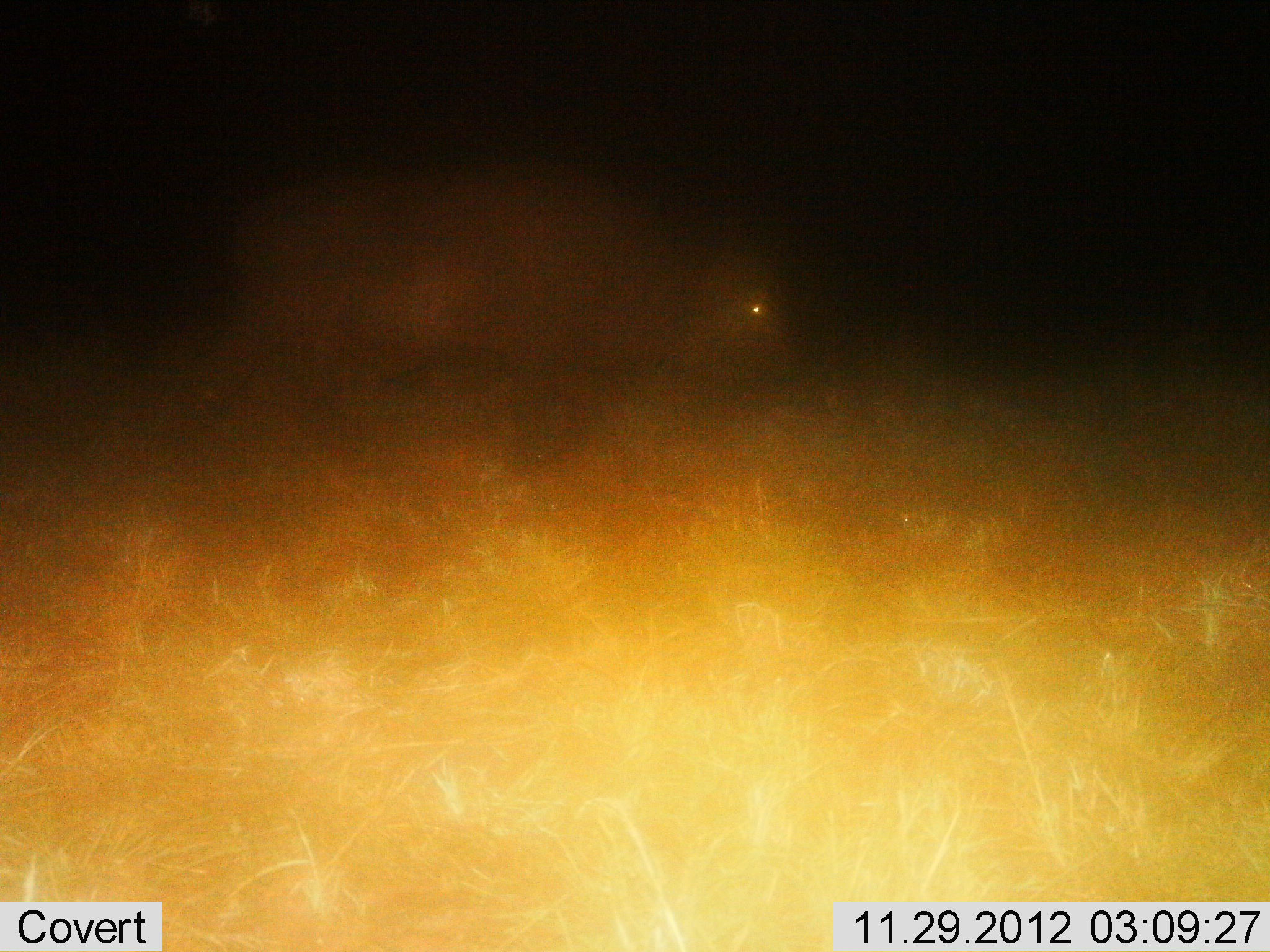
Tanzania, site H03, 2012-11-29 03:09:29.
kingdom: Animalia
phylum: Chordata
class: Mammalia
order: Artiodactyla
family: Bovidae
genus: Syncerus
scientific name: Syncerus caffer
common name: cape buffalo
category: buffalo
Buffalo (cape buffalo) (Syncerus caffer), count 1. Behavior (volunteer vote fractions): standing 23%, resting 0%, moving 69%, interacting 0%. Young present (vote fraction): 0%. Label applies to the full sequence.